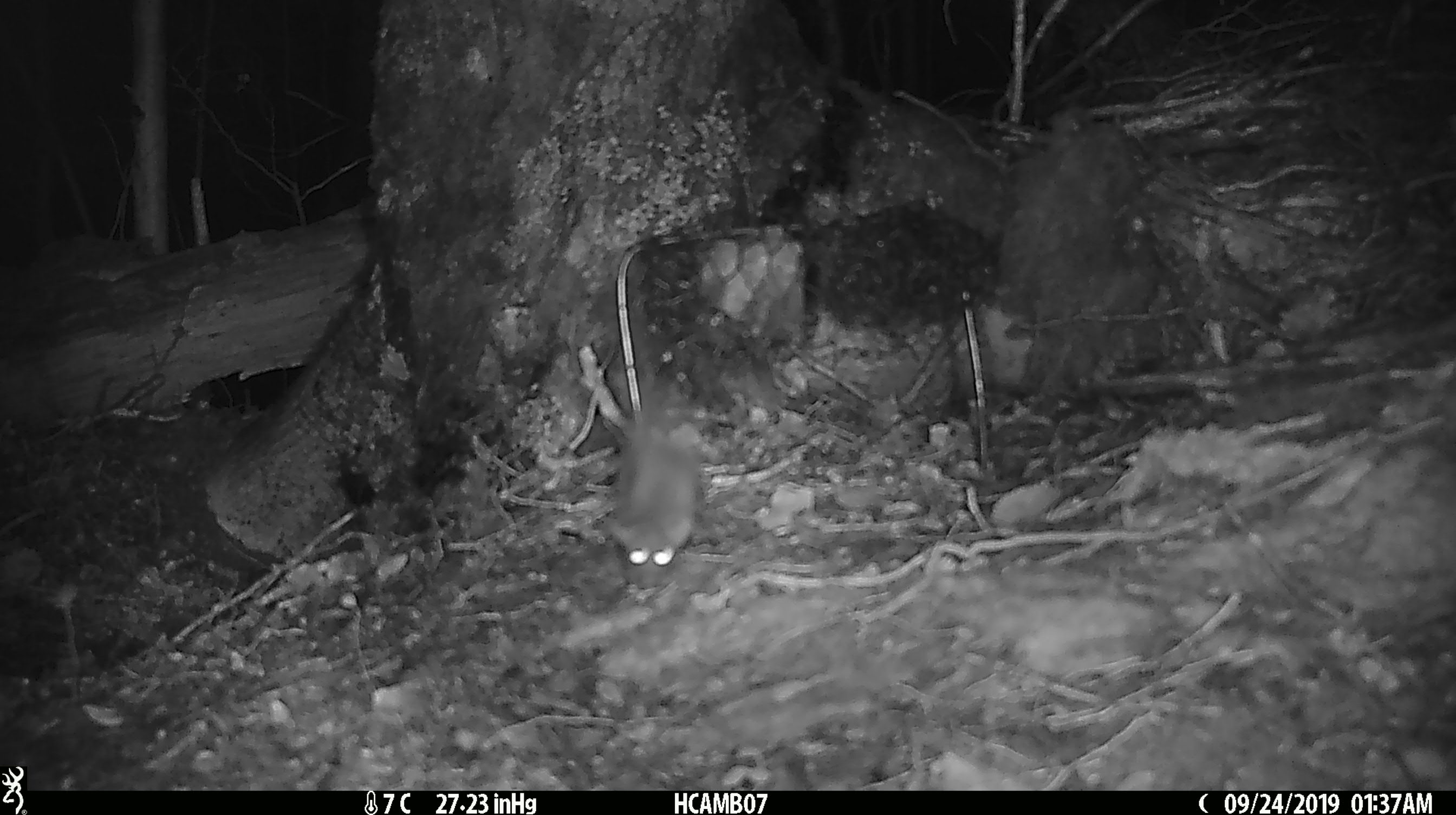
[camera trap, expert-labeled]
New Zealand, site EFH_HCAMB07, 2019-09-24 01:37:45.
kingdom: Animalia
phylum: Chordata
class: Mammalia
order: Rodentia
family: Muridae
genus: Mus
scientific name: Mus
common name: mouse